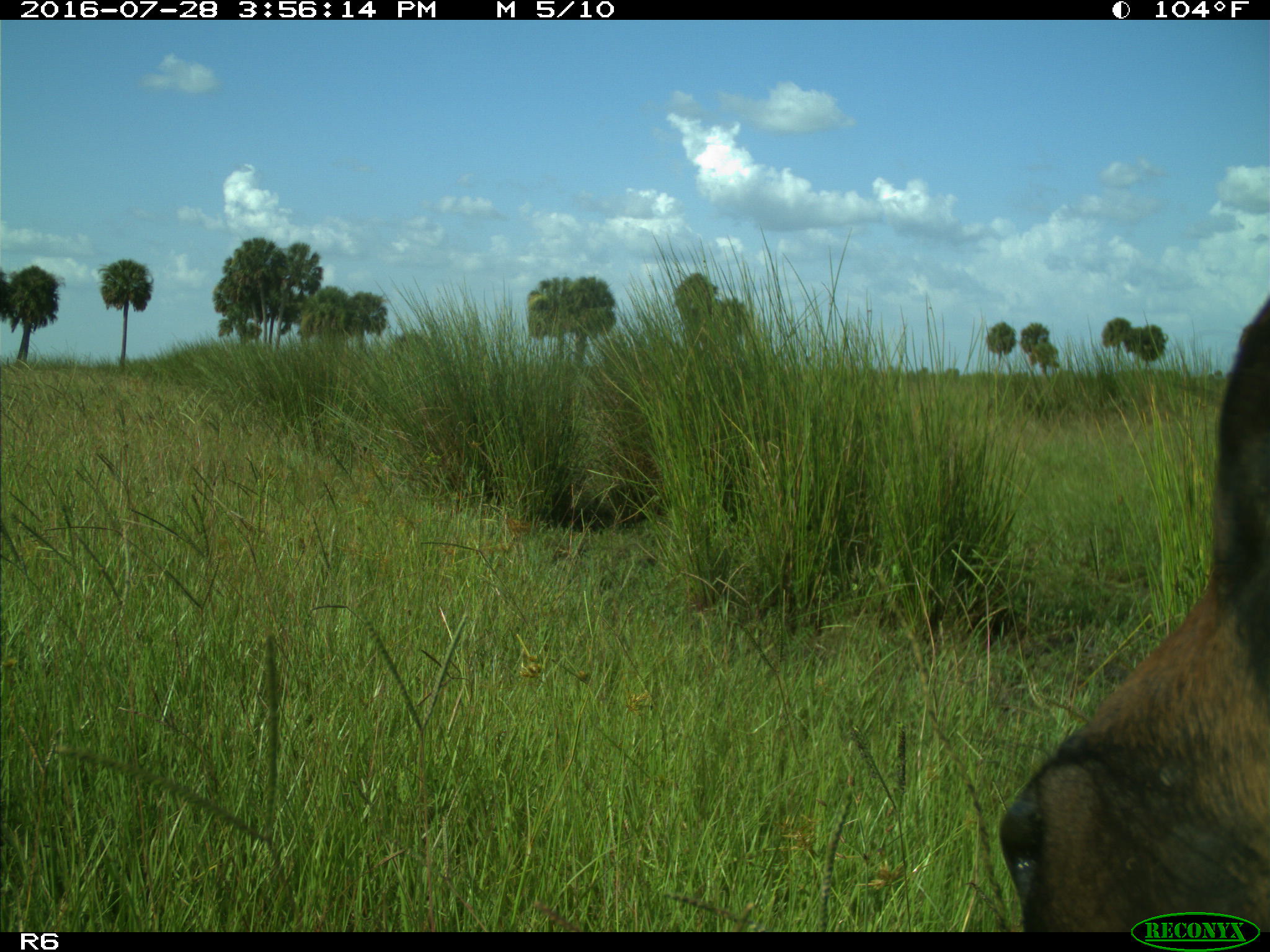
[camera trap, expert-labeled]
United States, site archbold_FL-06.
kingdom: Animalia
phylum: Chordata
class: Mammalia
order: Artiodactyla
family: Bovidae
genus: Bos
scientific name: Bos taurus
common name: domestic cow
Bos taurus (domestic cow).